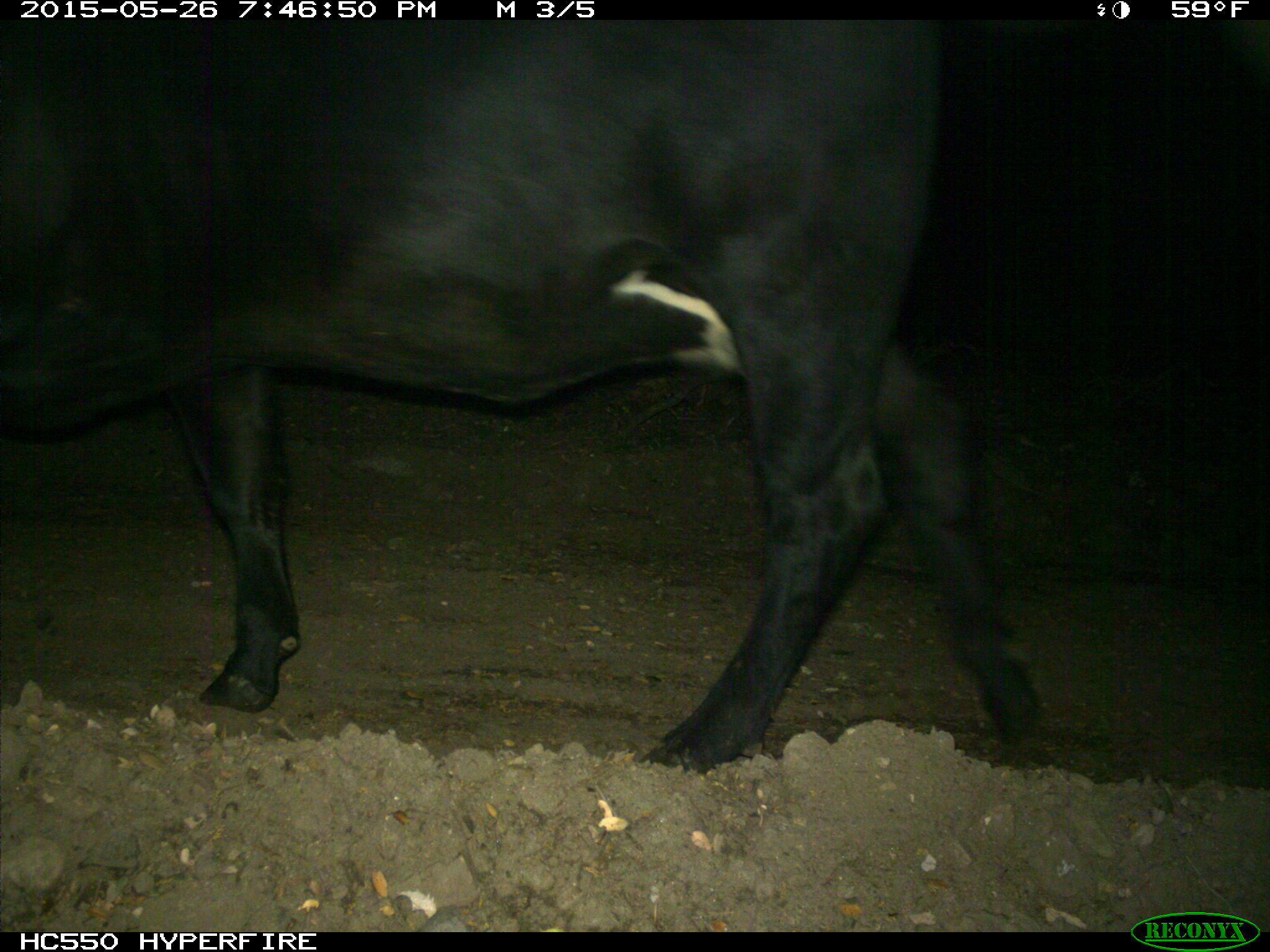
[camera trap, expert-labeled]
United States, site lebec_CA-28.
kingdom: Animalia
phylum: Chordata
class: Mammalia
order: Artiodactyla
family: Bovidae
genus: Bos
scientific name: Bos taurus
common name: domestic cow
Bos taurus (domestic cow).